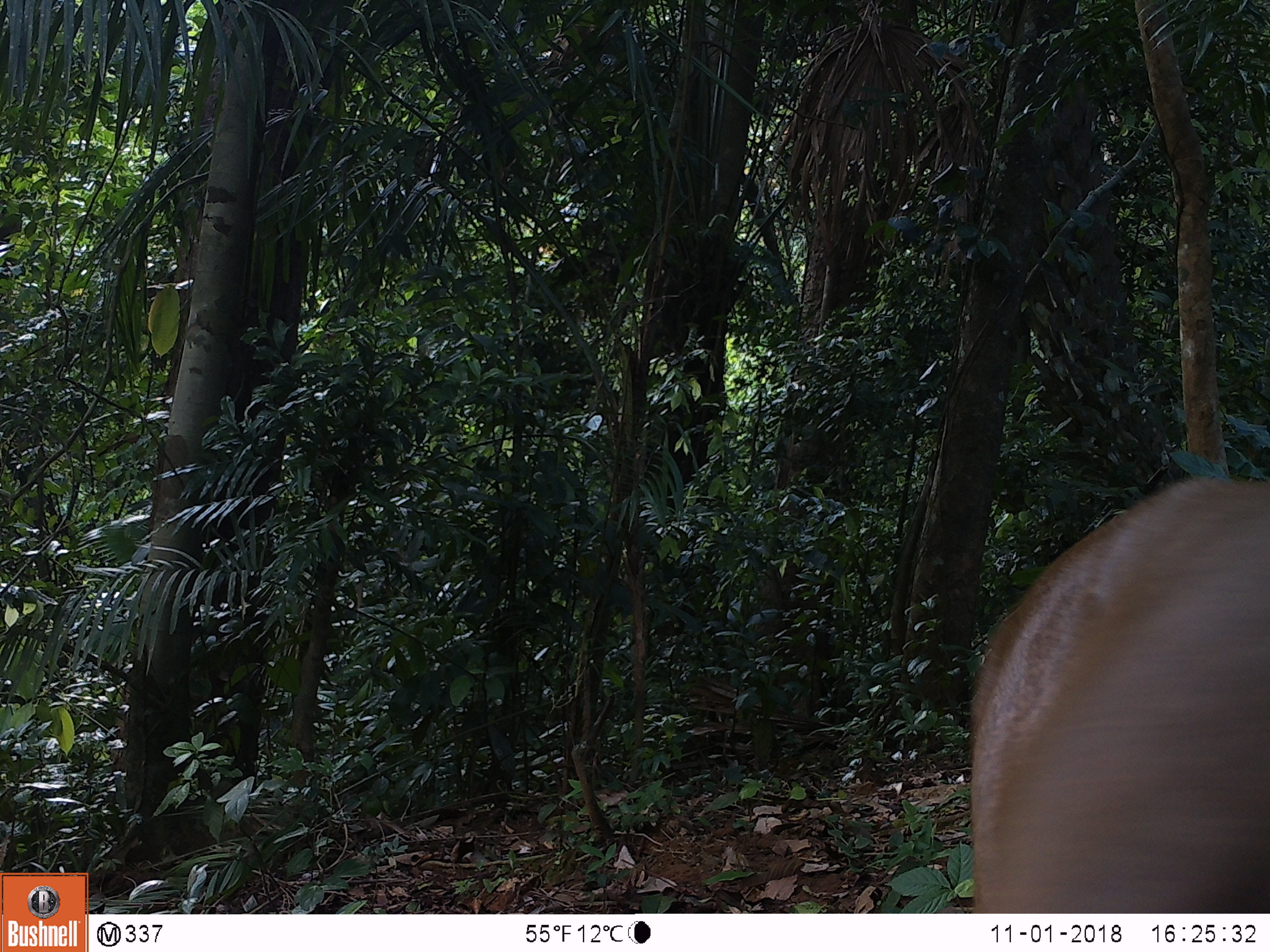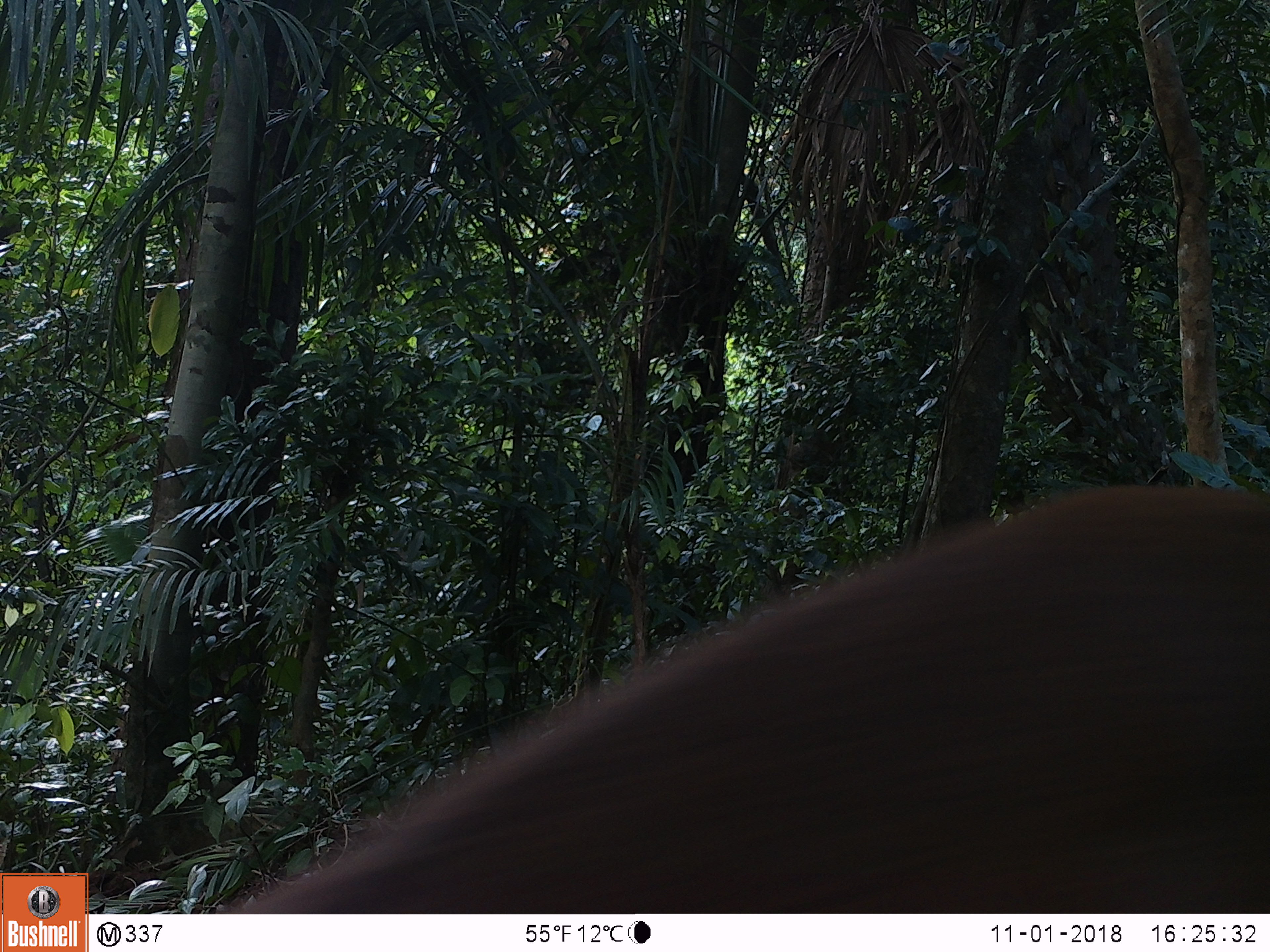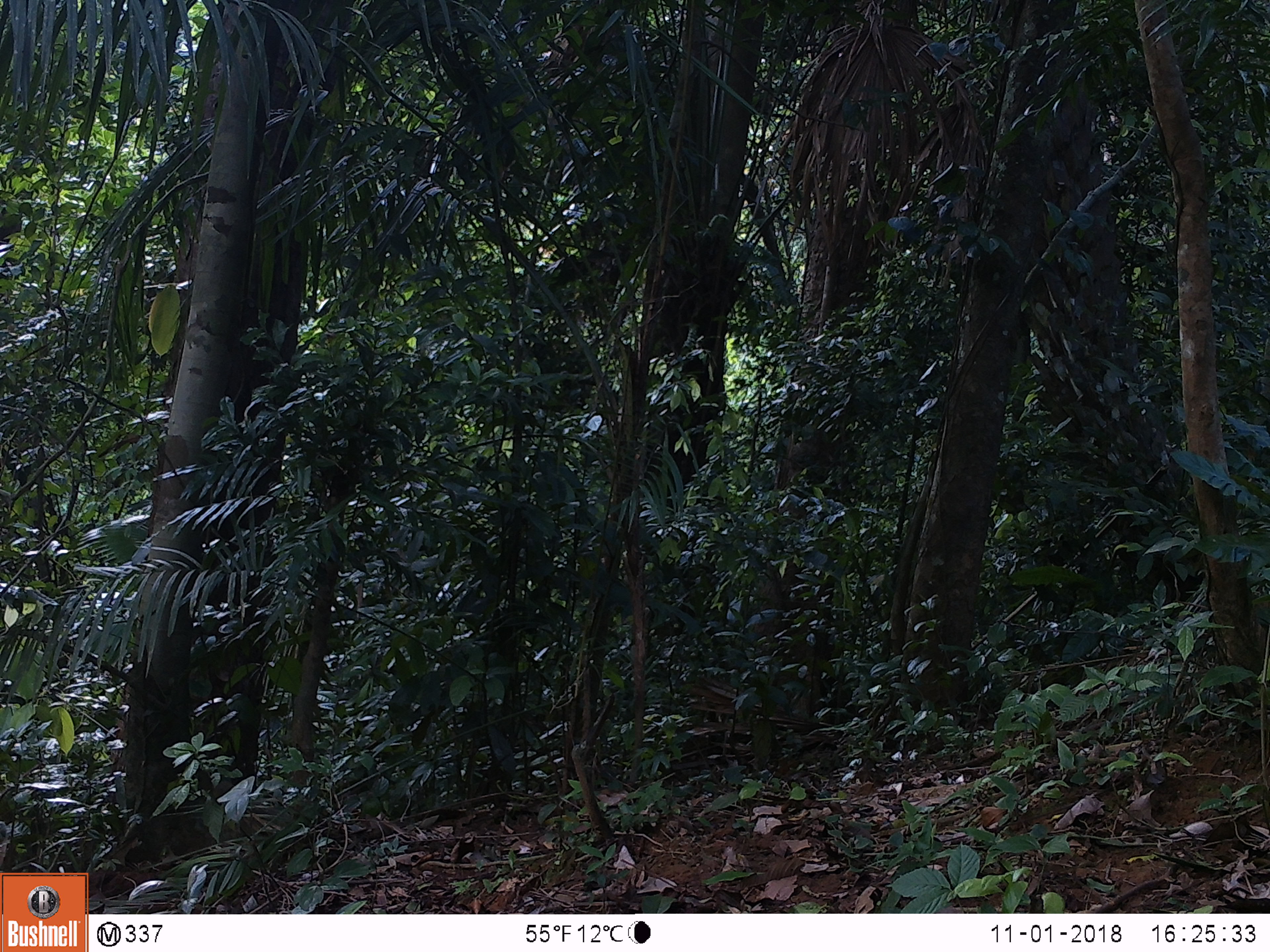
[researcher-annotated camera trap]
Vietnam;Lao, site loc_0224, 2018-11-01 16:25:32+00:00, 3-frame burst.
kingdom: Animalia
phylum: Chordata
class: Mammalia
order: Artiodactyla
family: Cervidae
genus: Muntiacus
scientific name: Muntiacus vuquangensis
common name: large-antlered muntjac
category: large antlered muntjac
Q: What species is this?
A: Large antlered muntjac (large-antlered muntjac) (Muntiacus vuquangensis).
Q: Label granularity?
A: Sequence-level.